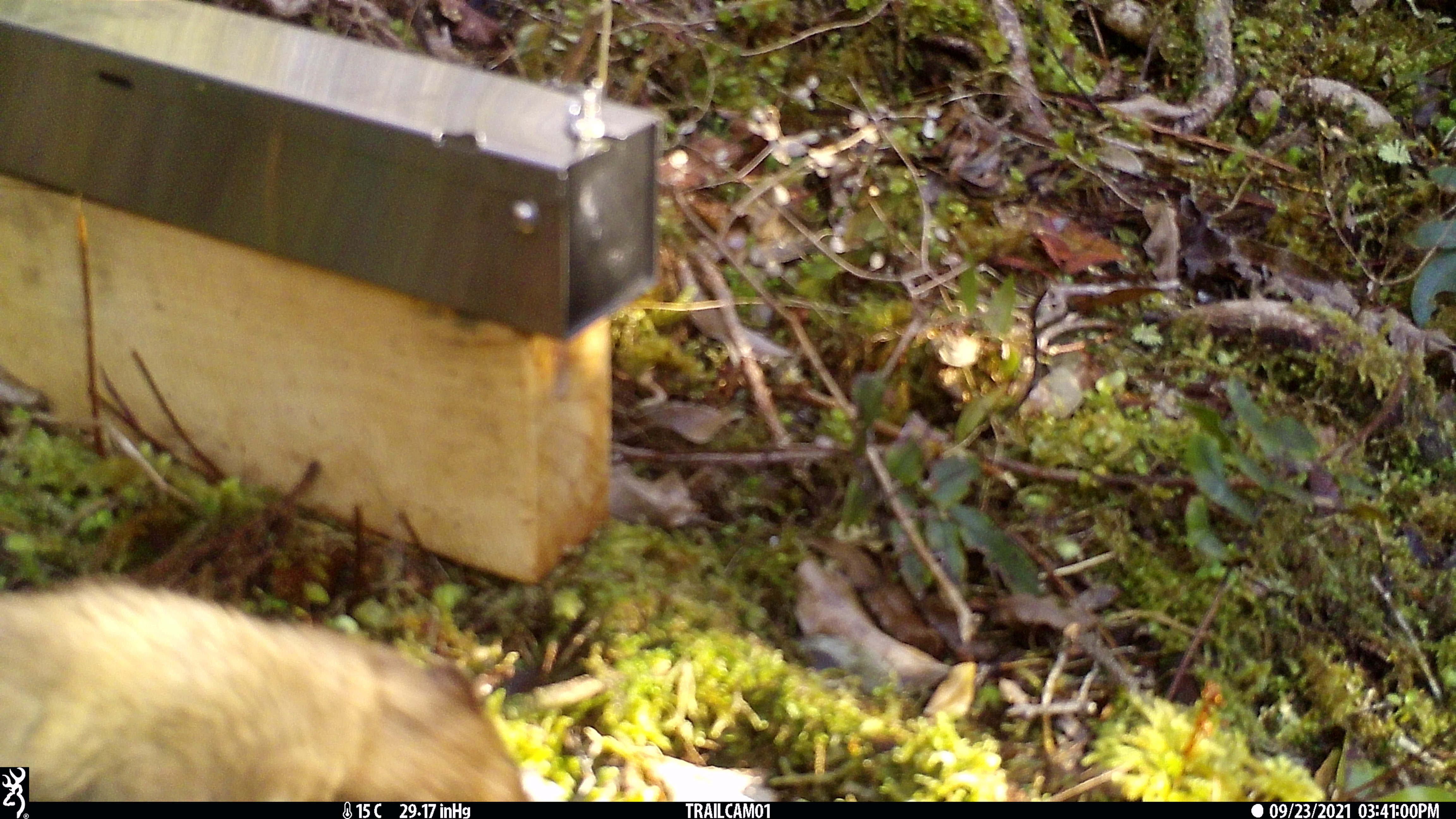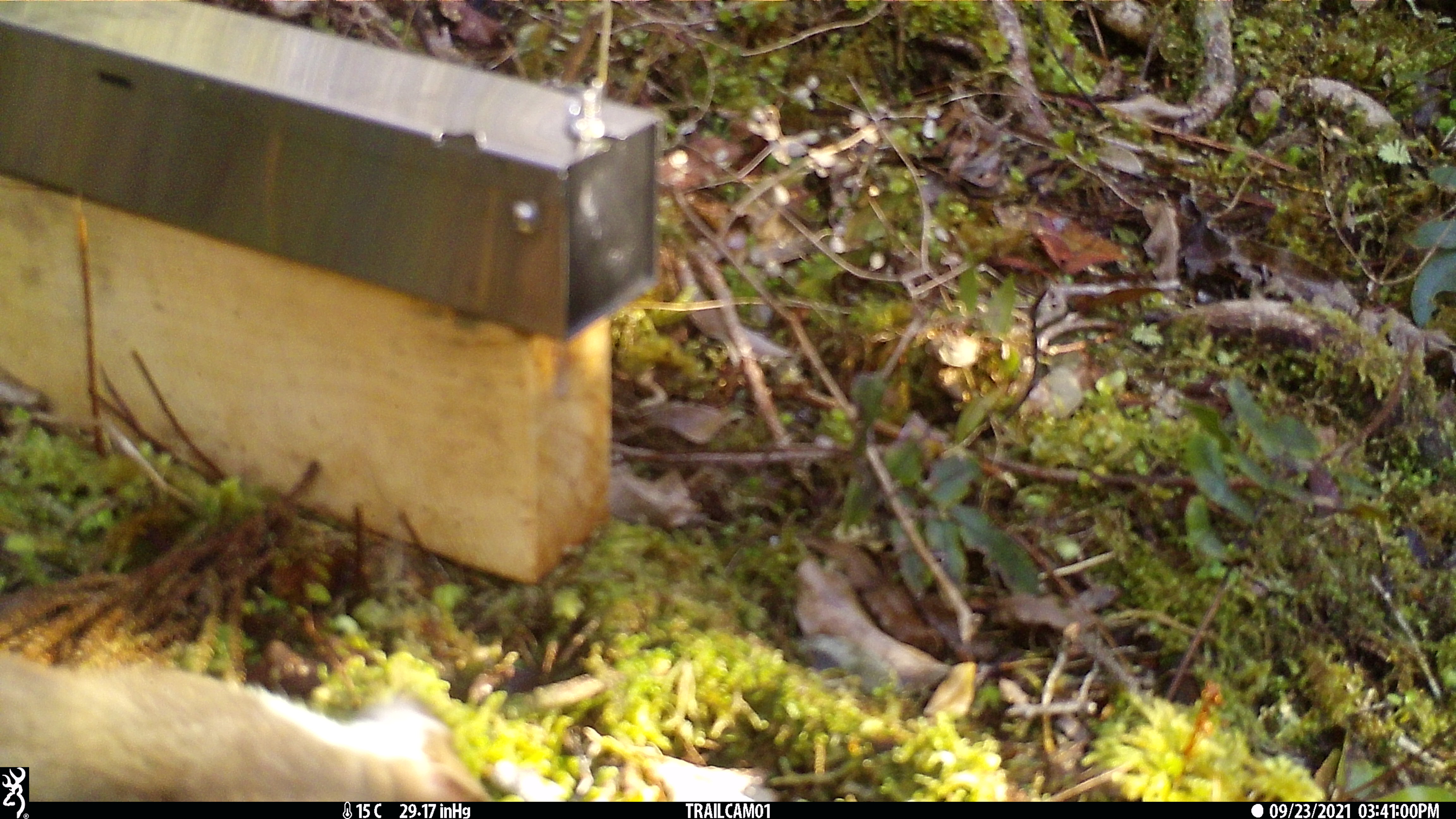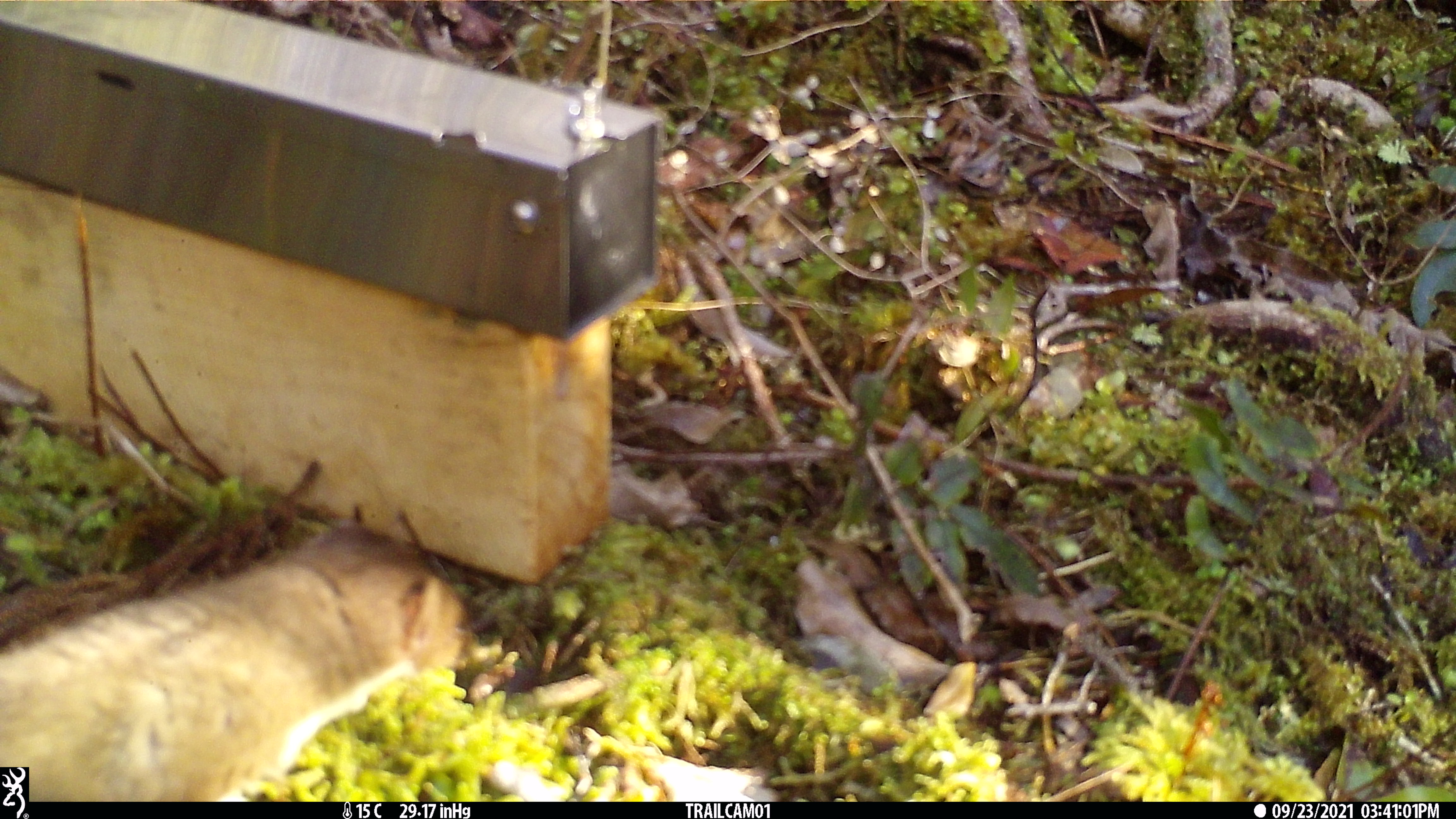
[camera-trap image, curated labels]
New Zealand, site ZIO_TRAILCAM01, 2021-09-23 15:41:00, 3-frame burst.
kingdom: Animalia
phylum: Chordata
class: Mammalia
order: Carnivora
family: Mustelidae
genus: Mustela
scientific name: Mustela erminea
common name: stoat